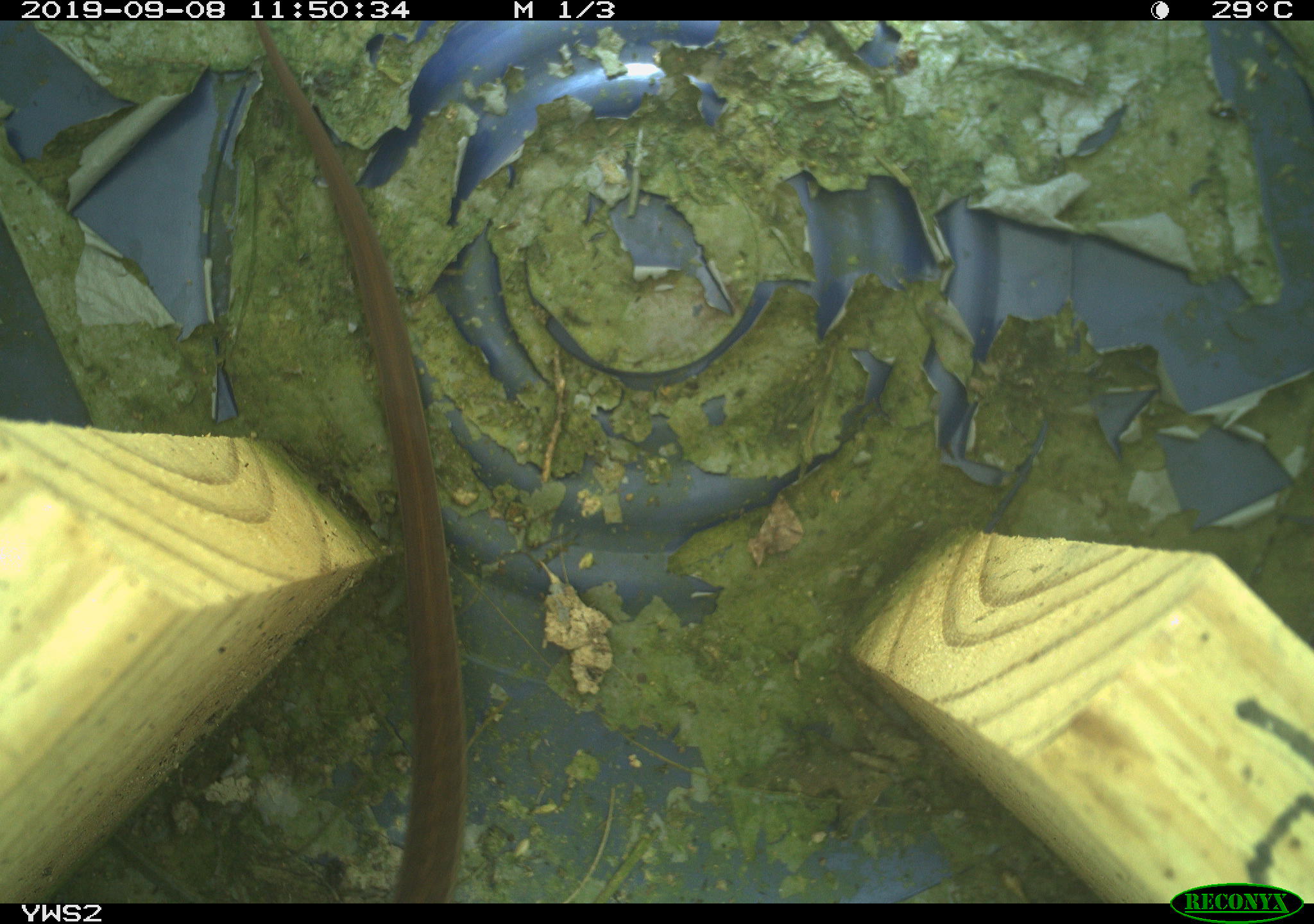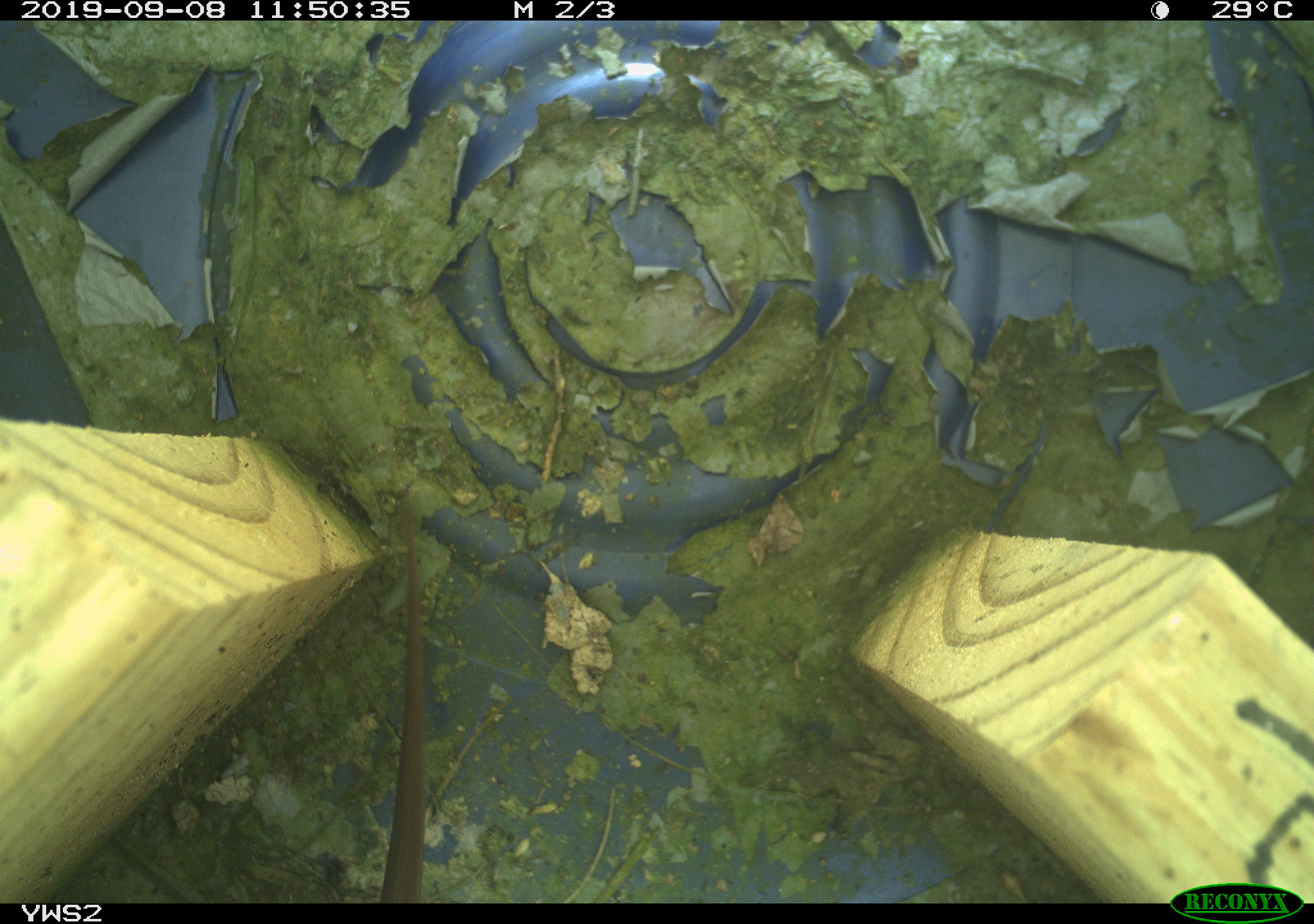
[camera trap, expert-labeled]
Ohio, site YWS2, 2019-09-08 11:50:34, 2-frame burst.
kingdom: Animalia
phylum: Chordata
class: Reptilia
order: Squamata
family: Colubridae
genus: Thamnophis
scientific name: Thamnophis sirtalis sirtalis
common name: eastern gartersnake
Eastern gartersnake (Thamnophis sirtalis sirtalis).